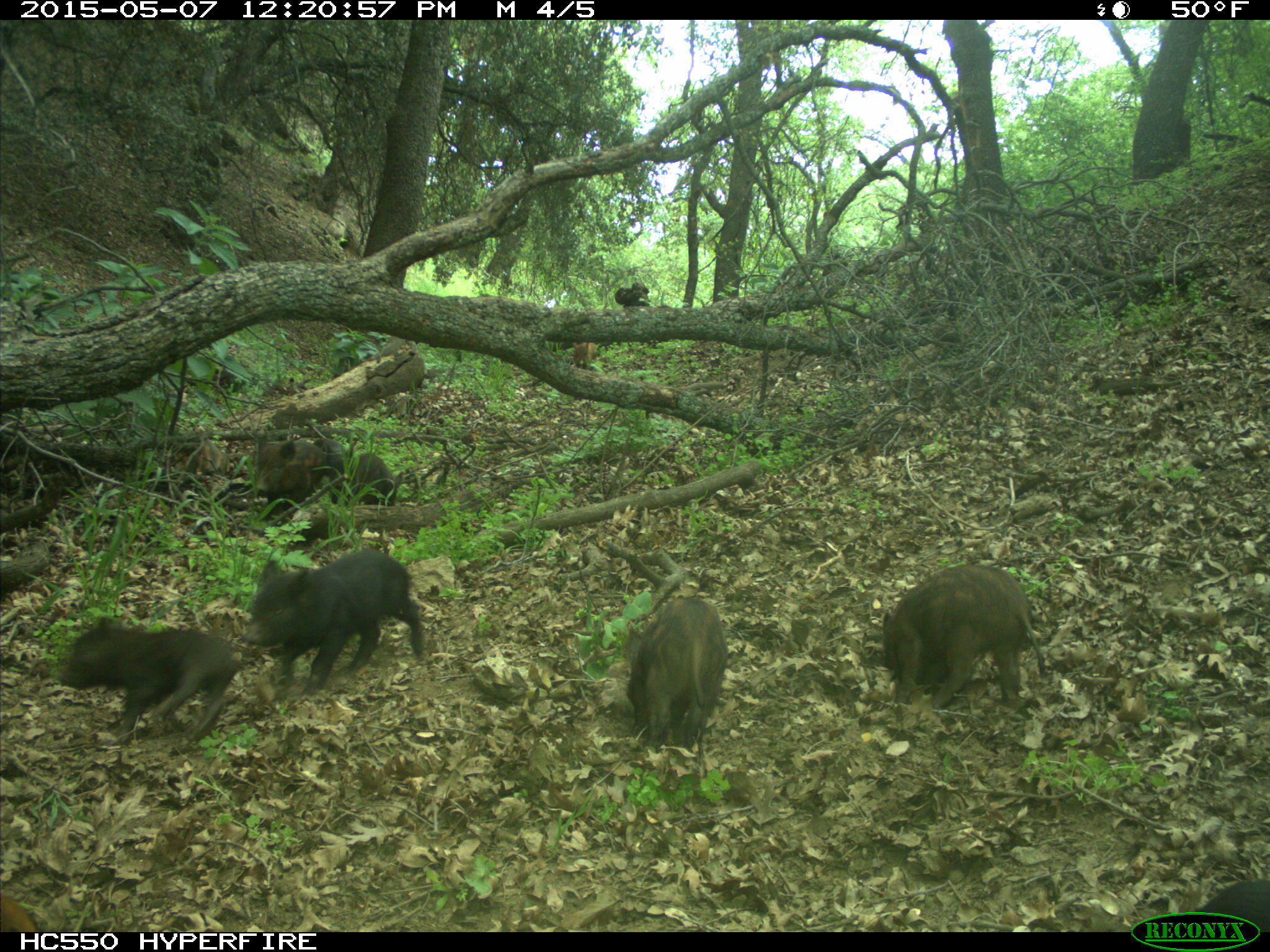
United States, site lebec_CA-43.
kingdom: Animalia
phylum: Chordata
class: Mammalia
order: Artiodactyla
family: Suidae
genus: Sus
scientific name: Sus scrofa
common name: wild boar